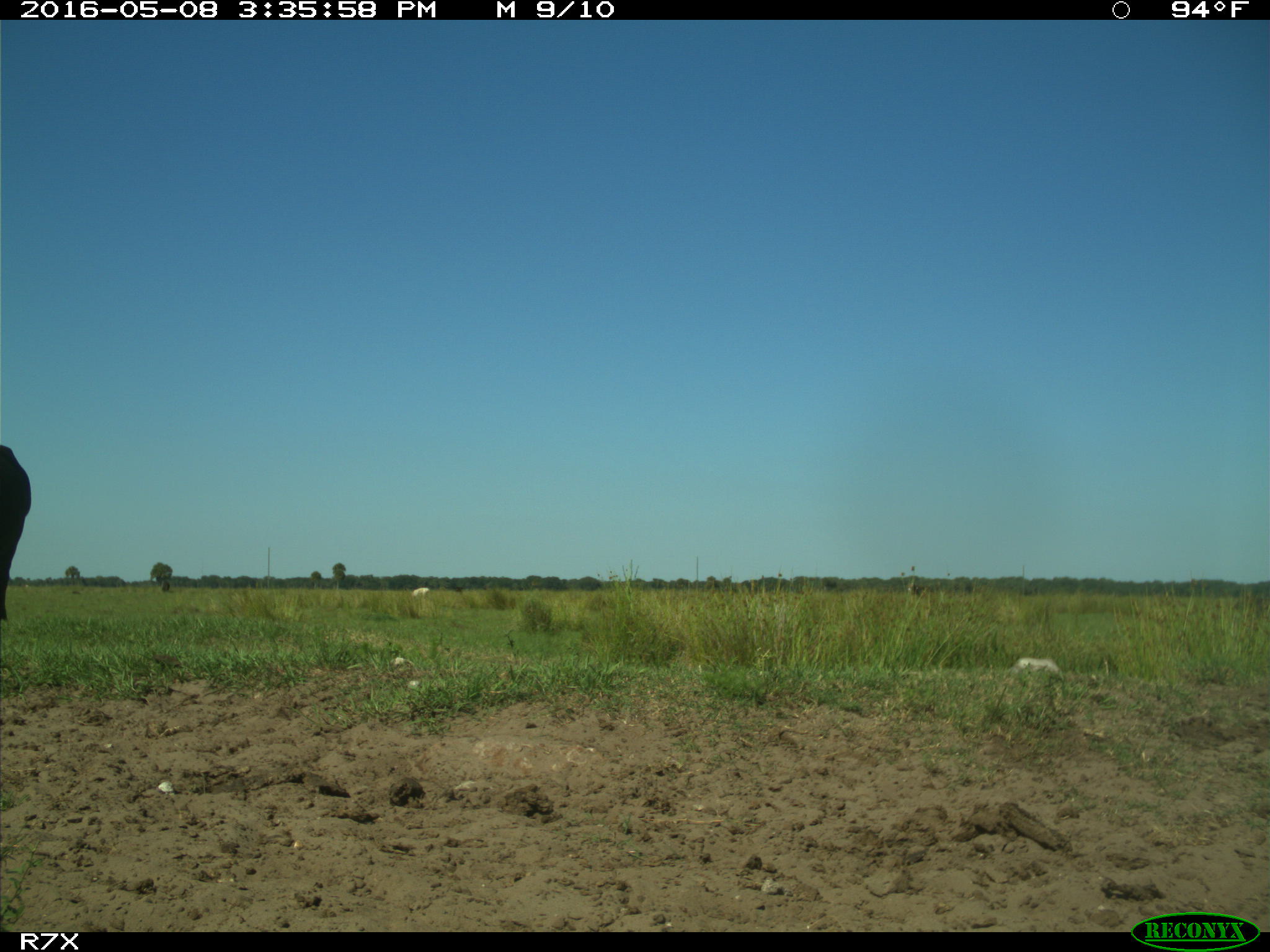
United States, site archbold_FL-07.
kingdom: Animalia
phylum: Chordata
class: Mammalia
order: Artiodactyla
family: Bovidae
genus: Bos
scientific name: Bos taurus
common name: domestic cow